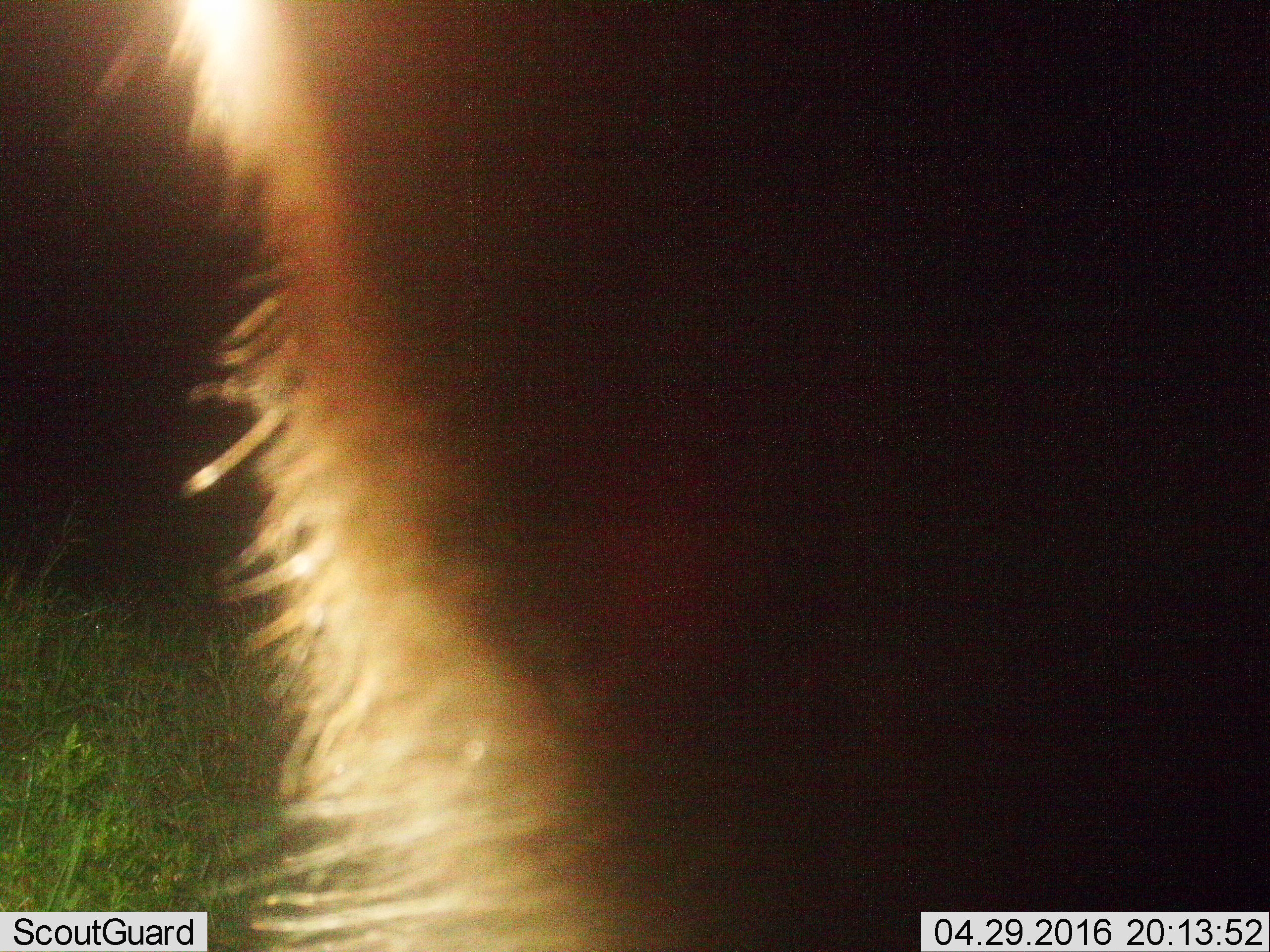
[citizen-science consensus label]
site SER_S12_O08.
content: unidentified animal